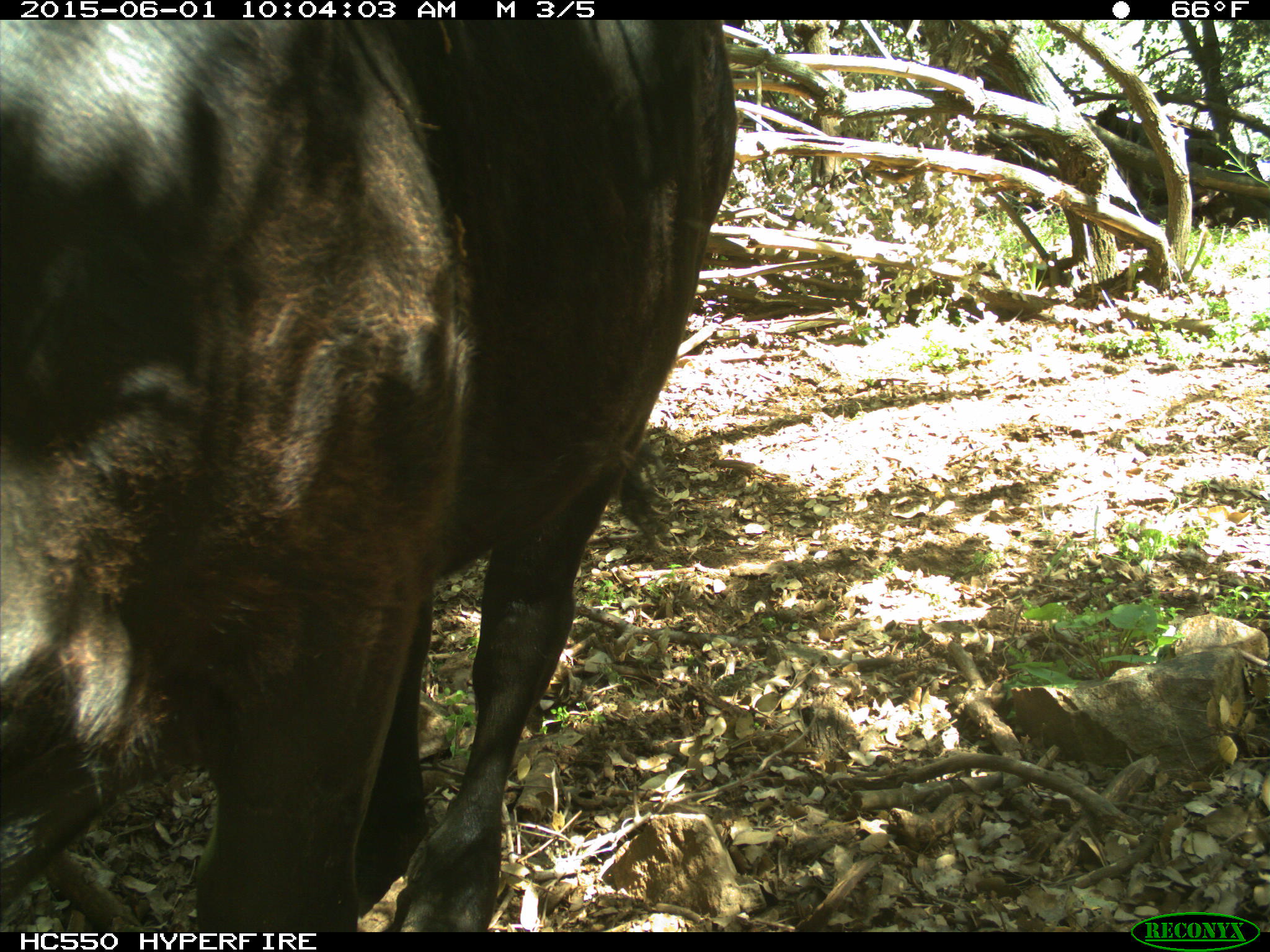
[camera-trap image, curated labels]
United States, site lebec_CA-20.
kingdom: Animalia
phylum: Chordata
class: Mammalia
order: Artiodactyla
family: Bovidae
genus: Bos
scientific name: Bos taurus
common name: domestic cow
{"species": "Bos taurus (domestic cow)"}